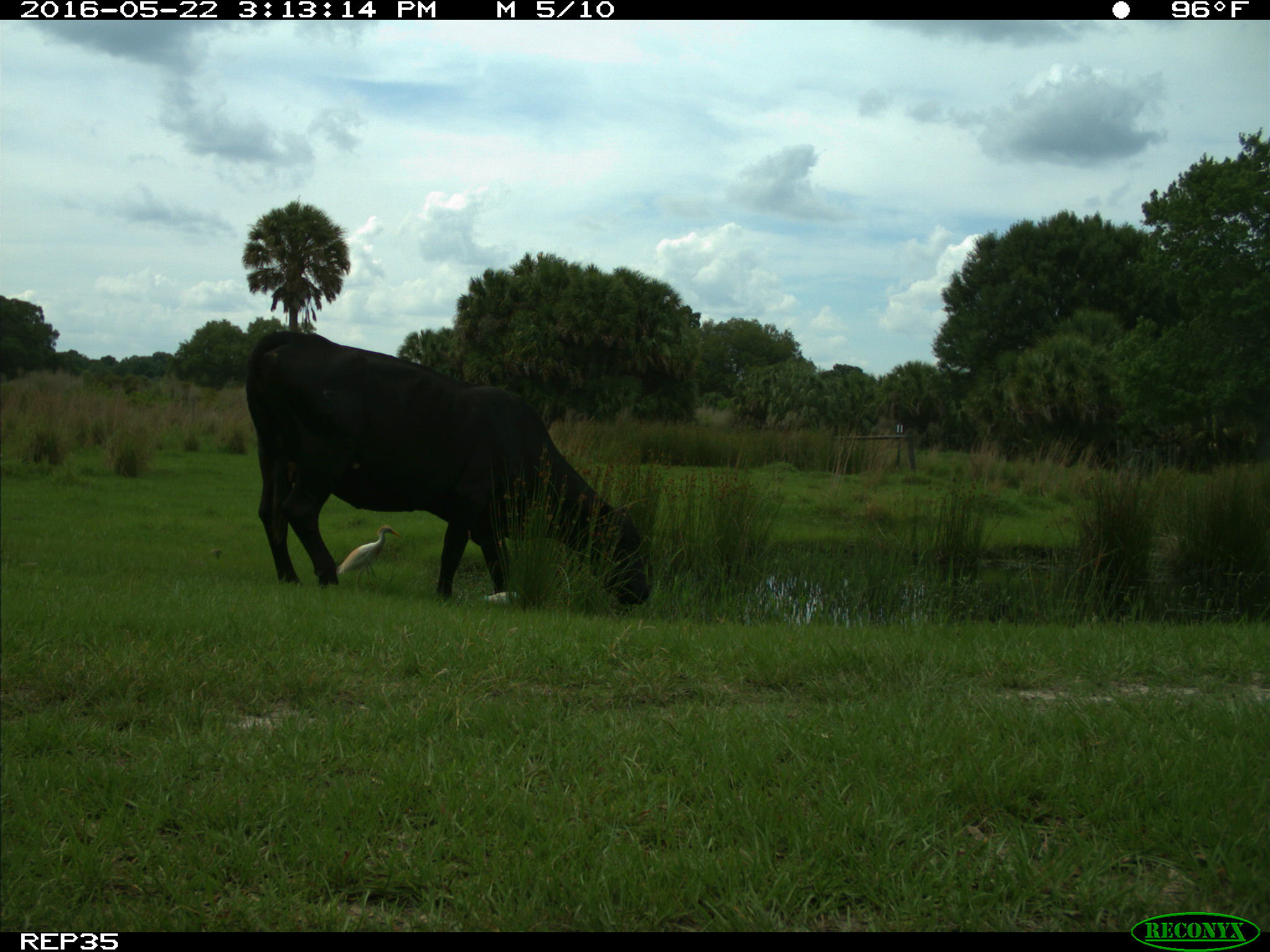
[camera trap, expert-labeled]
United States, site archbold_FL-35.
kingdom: Animalia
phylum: Chordata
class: Mammalia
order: Artiodactyla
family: Bovidae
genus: Bos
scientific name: Bos taurus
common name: domestic cow